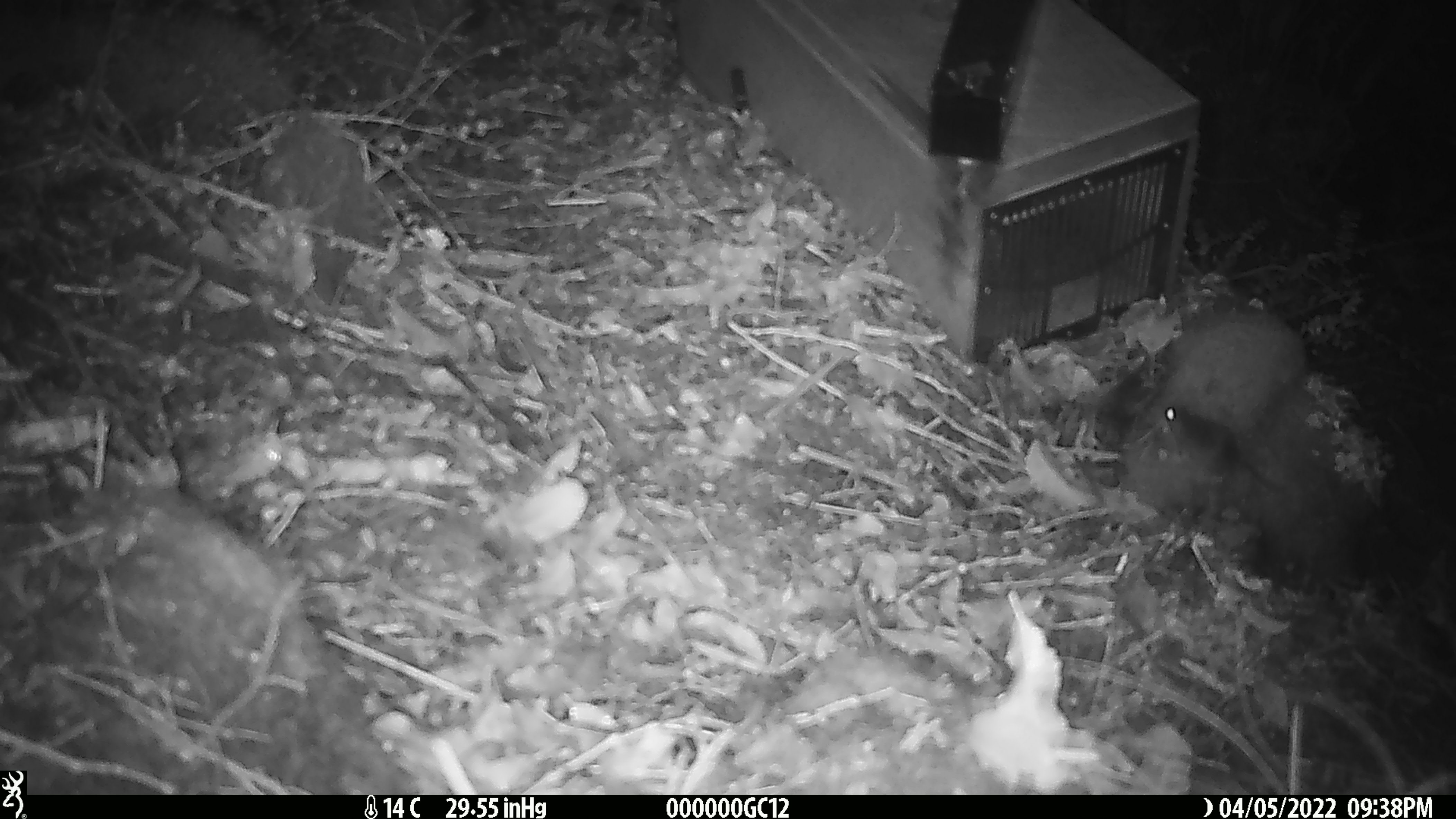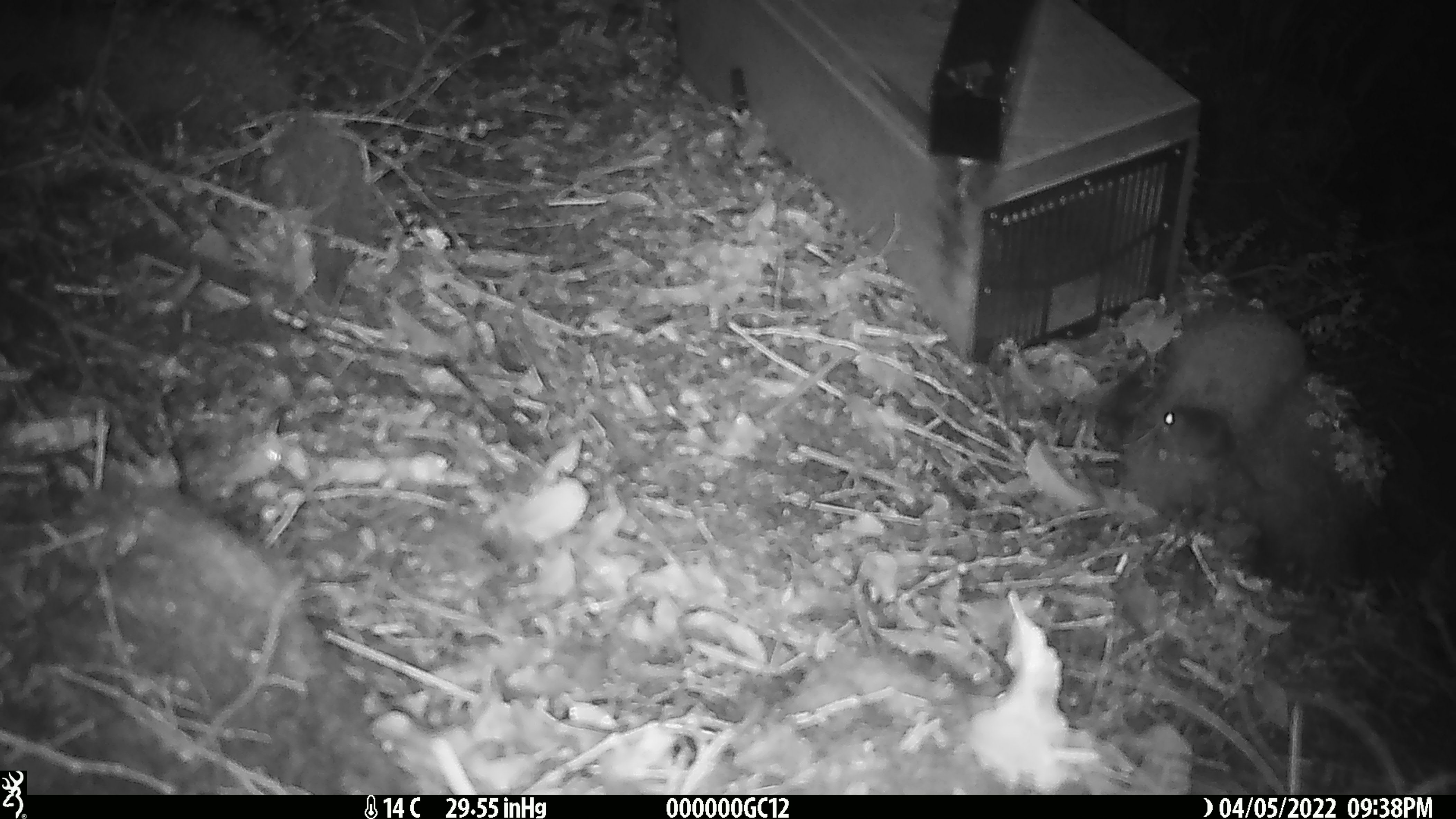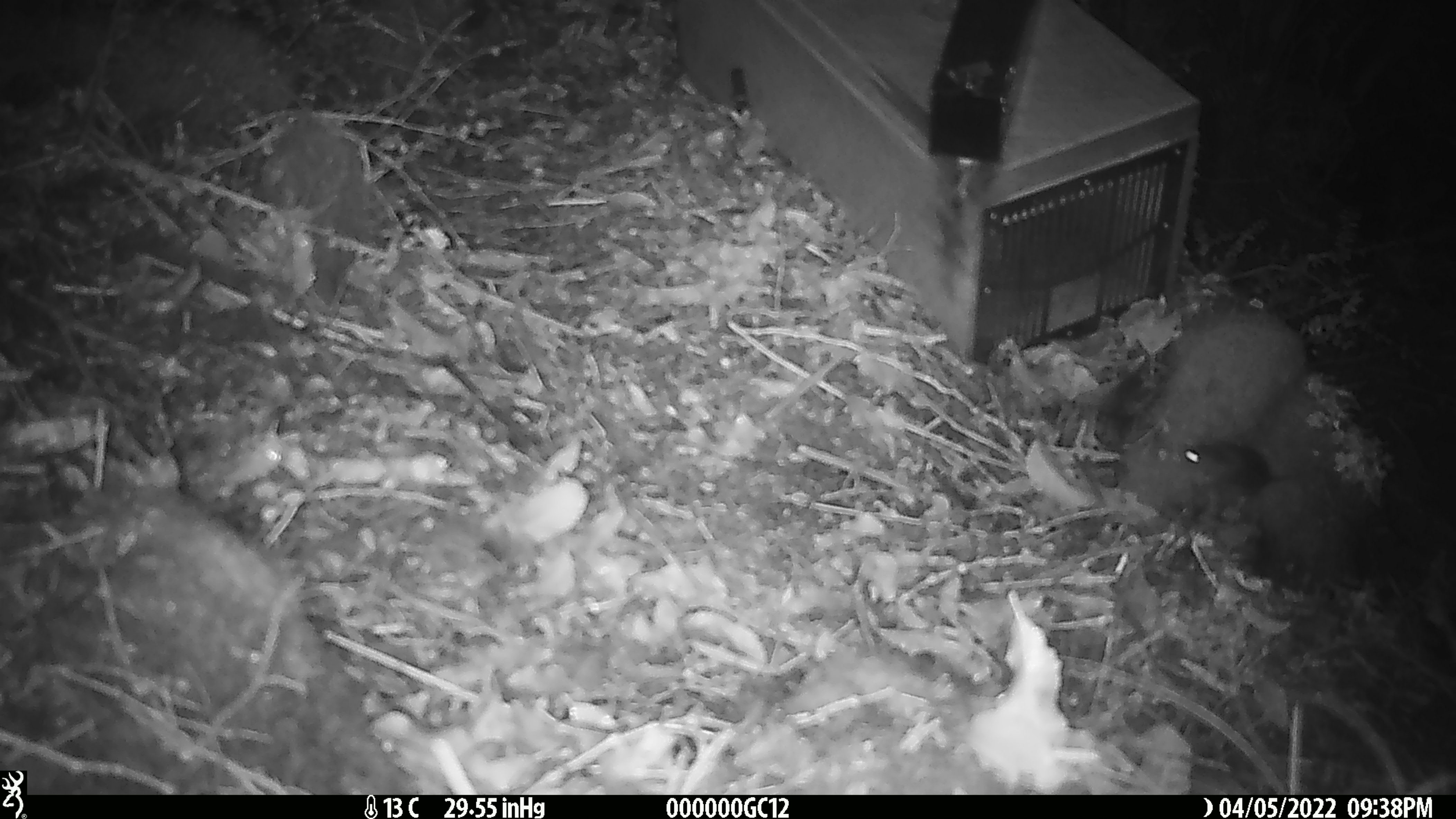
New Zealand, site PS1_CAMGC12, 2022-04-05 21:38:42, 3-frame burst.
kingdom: Animalia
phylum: Chordata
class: Mammalia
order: Rodentia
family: Muridae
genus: Mus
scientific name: Mus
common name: mouse